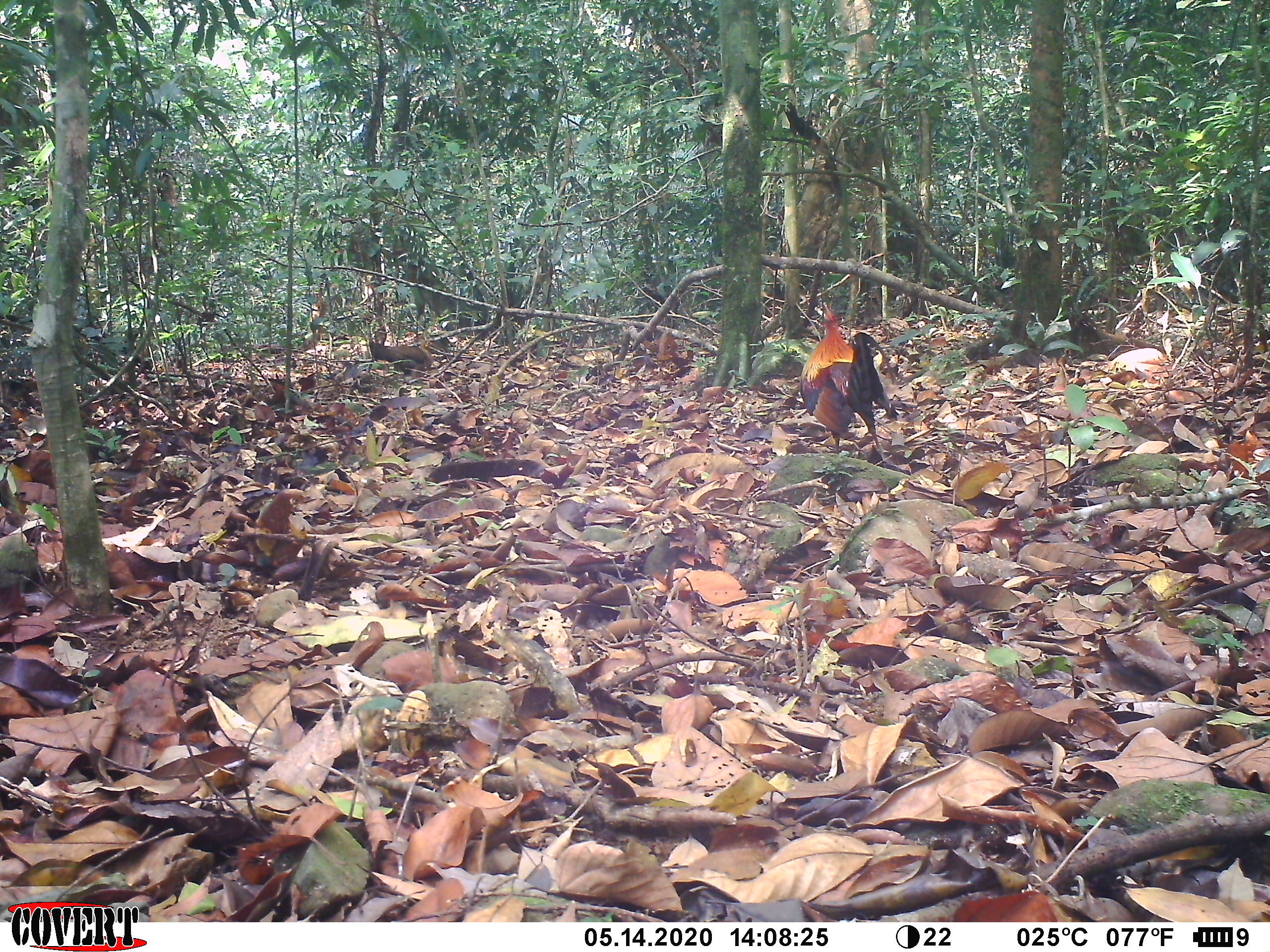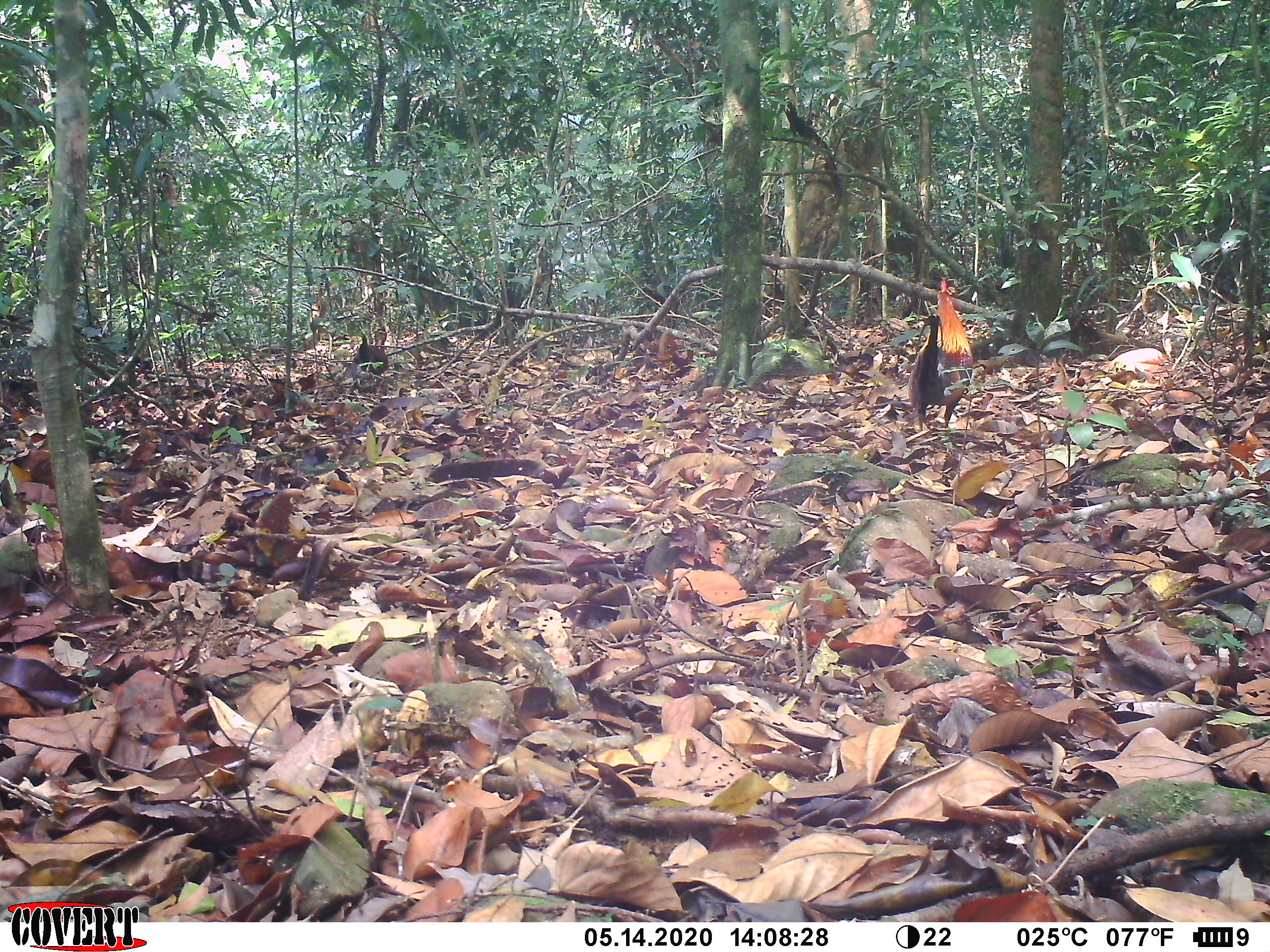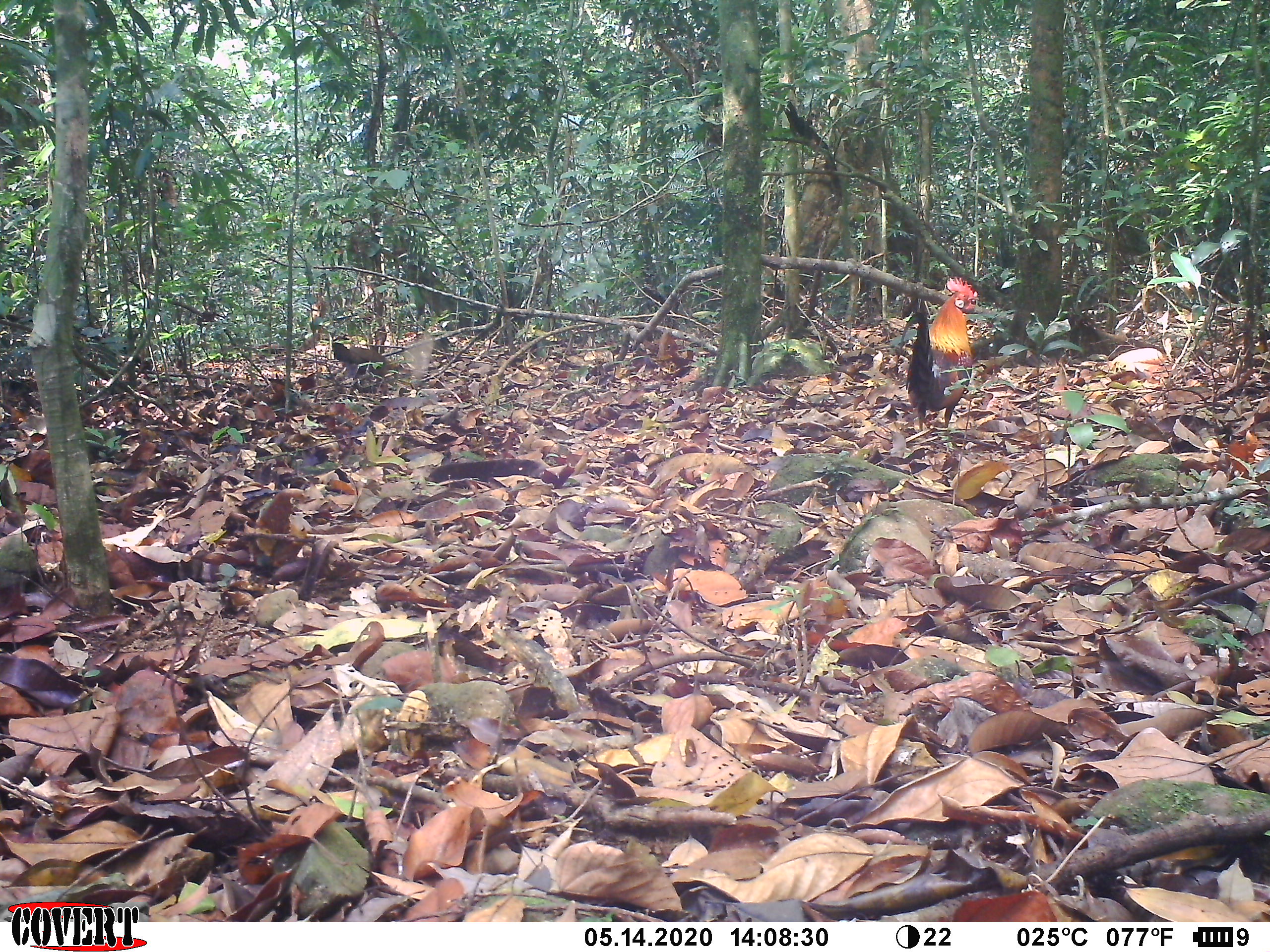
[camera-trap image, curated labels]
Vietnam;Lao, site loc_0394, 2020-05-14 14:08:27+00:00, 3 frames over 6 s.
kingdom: Animalia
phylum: Chordata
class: Aves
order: Galliformes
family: Phasianidae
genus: Gallus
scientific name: Gallus gallus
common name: red junglefowl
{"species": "red junglefowl (Gallus gallus)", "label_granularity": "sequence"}